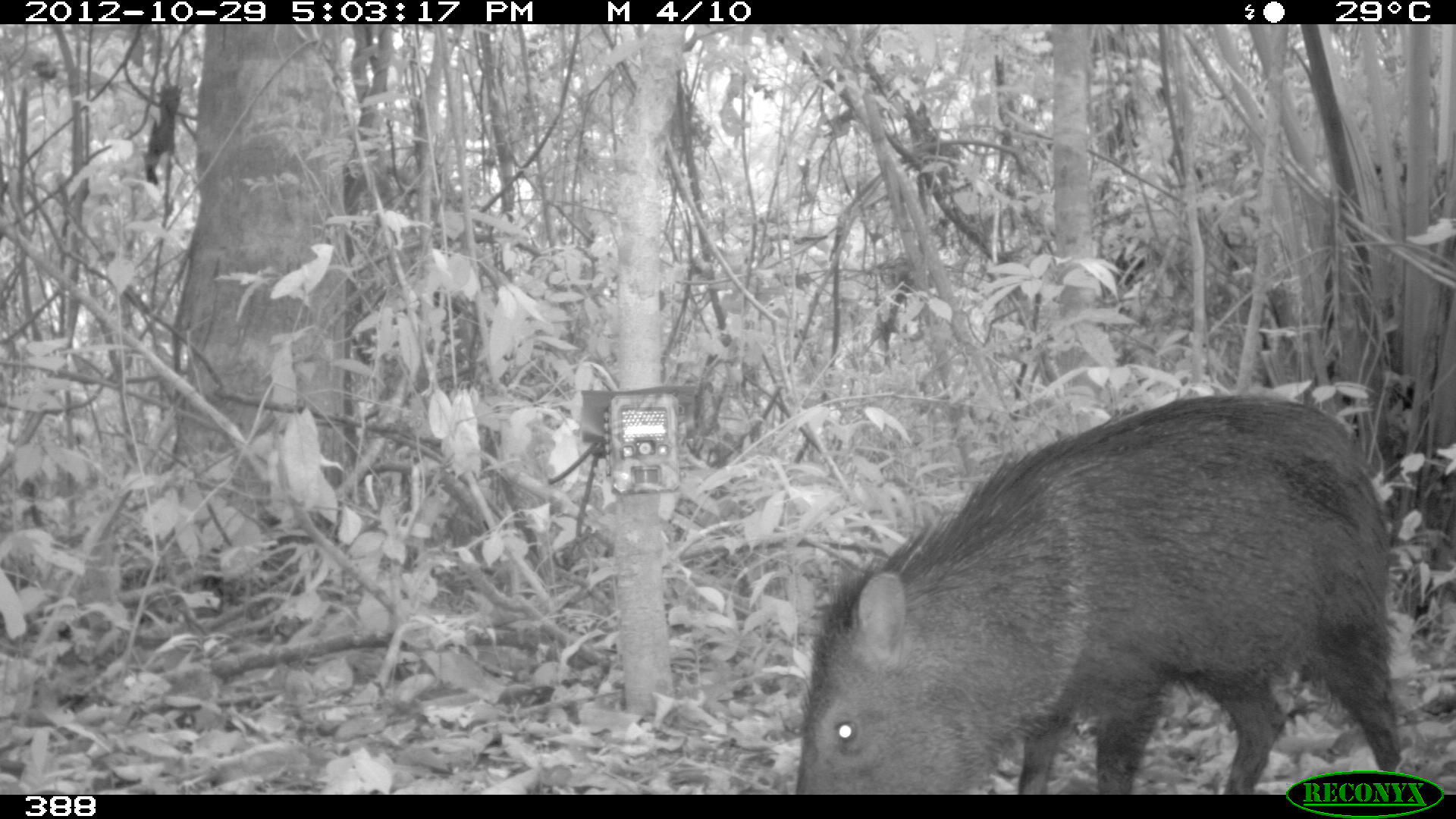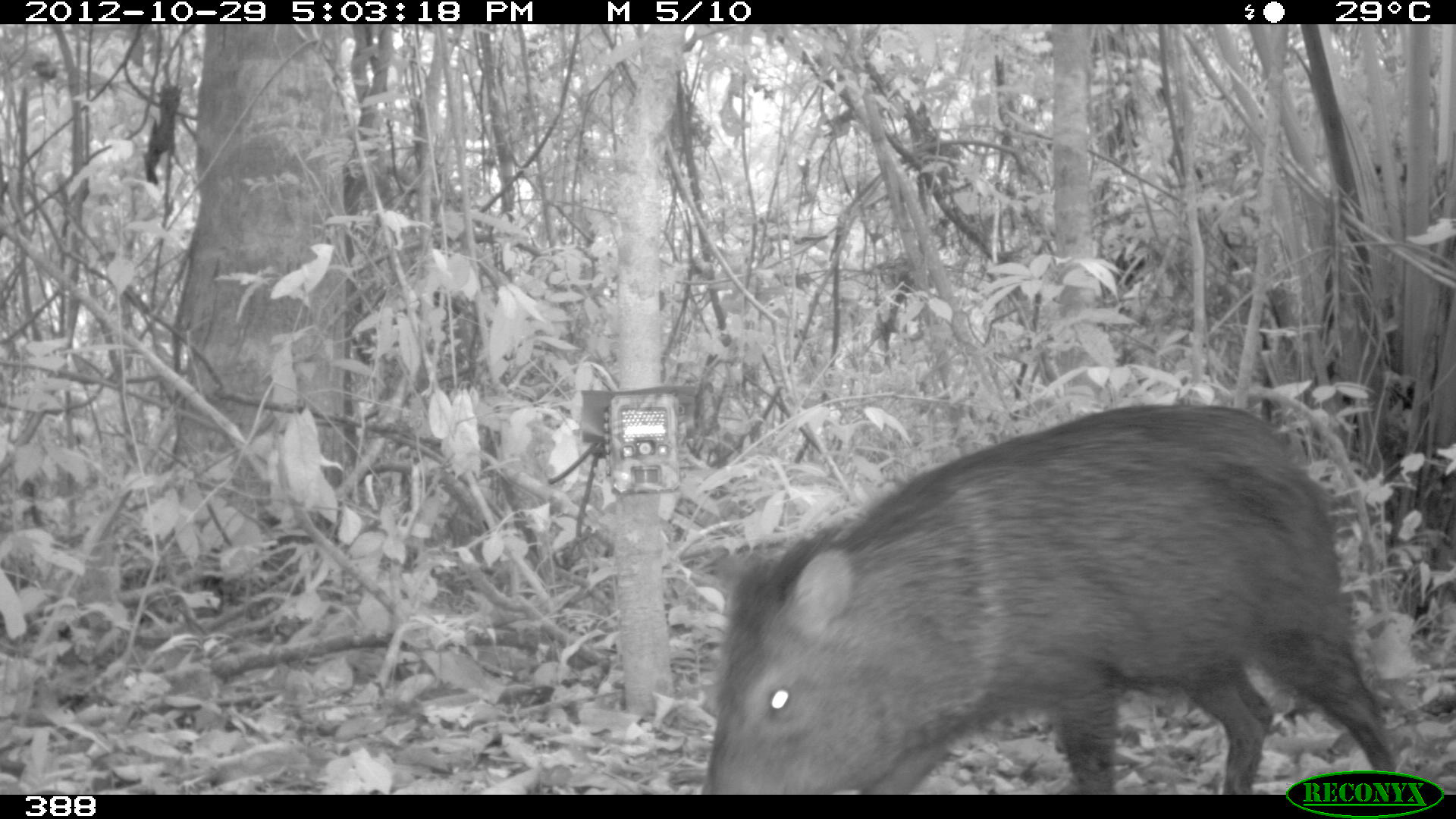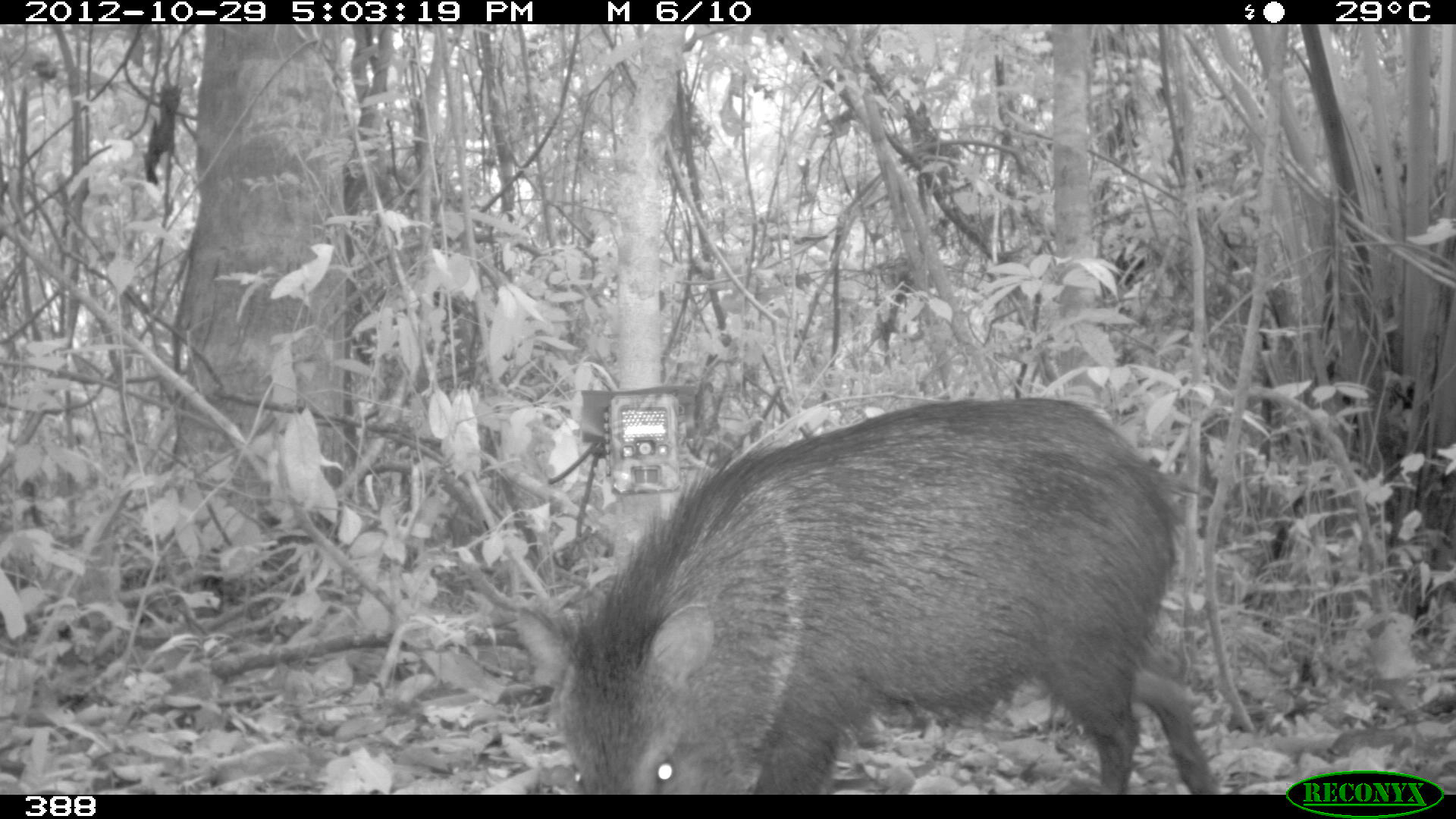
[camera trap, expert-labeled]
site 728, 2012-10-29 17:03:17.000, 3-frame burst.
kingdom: Animalia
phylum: Chordata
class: Mammalia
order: Artiodactyla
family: Tayassuidae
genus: Pecari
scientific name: Pecari tajacu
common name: collared peccary